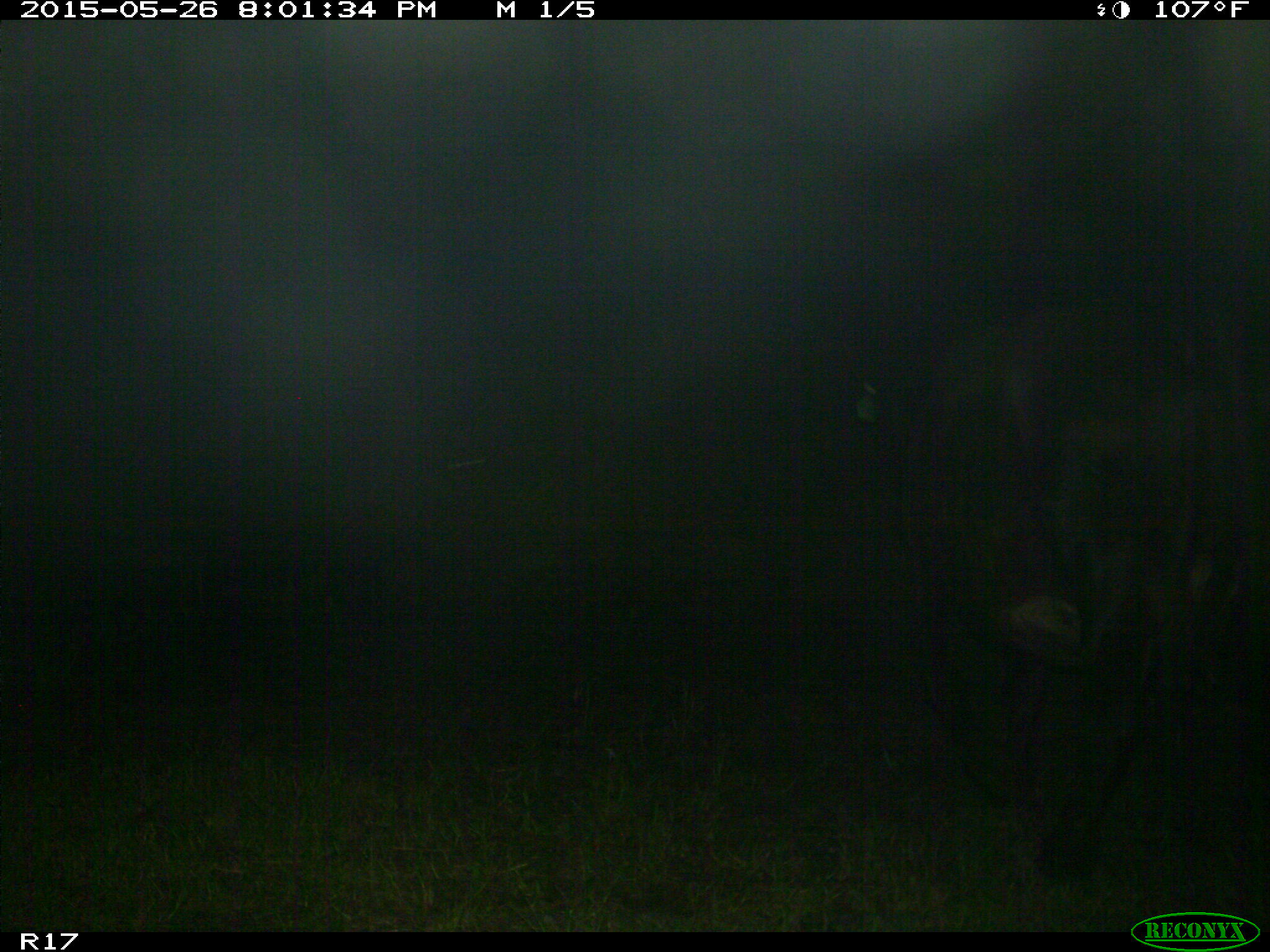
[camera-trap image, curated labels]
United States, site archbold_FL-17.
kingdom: Animalia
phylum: Chordata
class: Mammalia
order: Artiodactyla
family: Bovidae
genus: Bos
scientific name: Bos taurus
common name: domestic cow